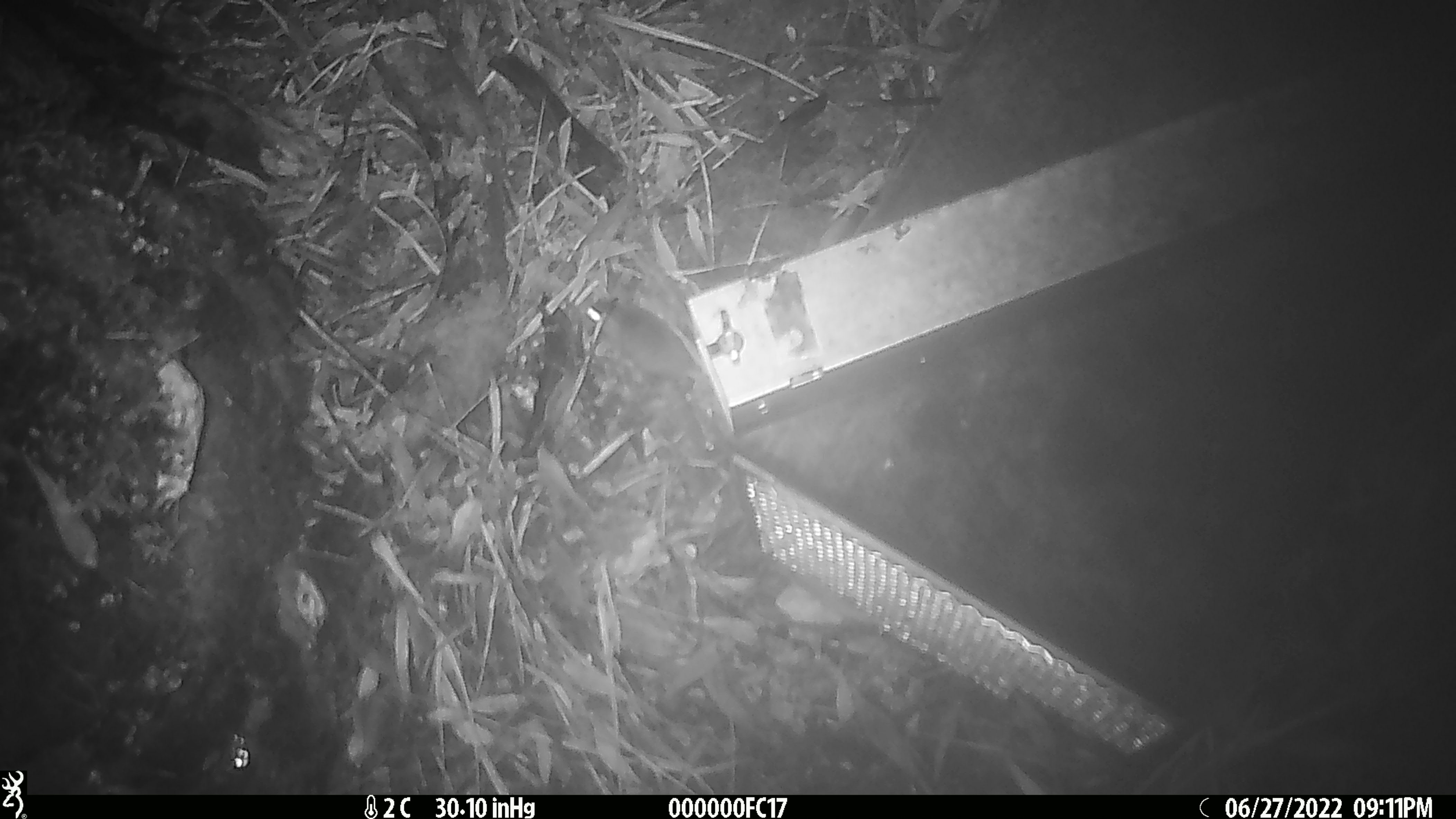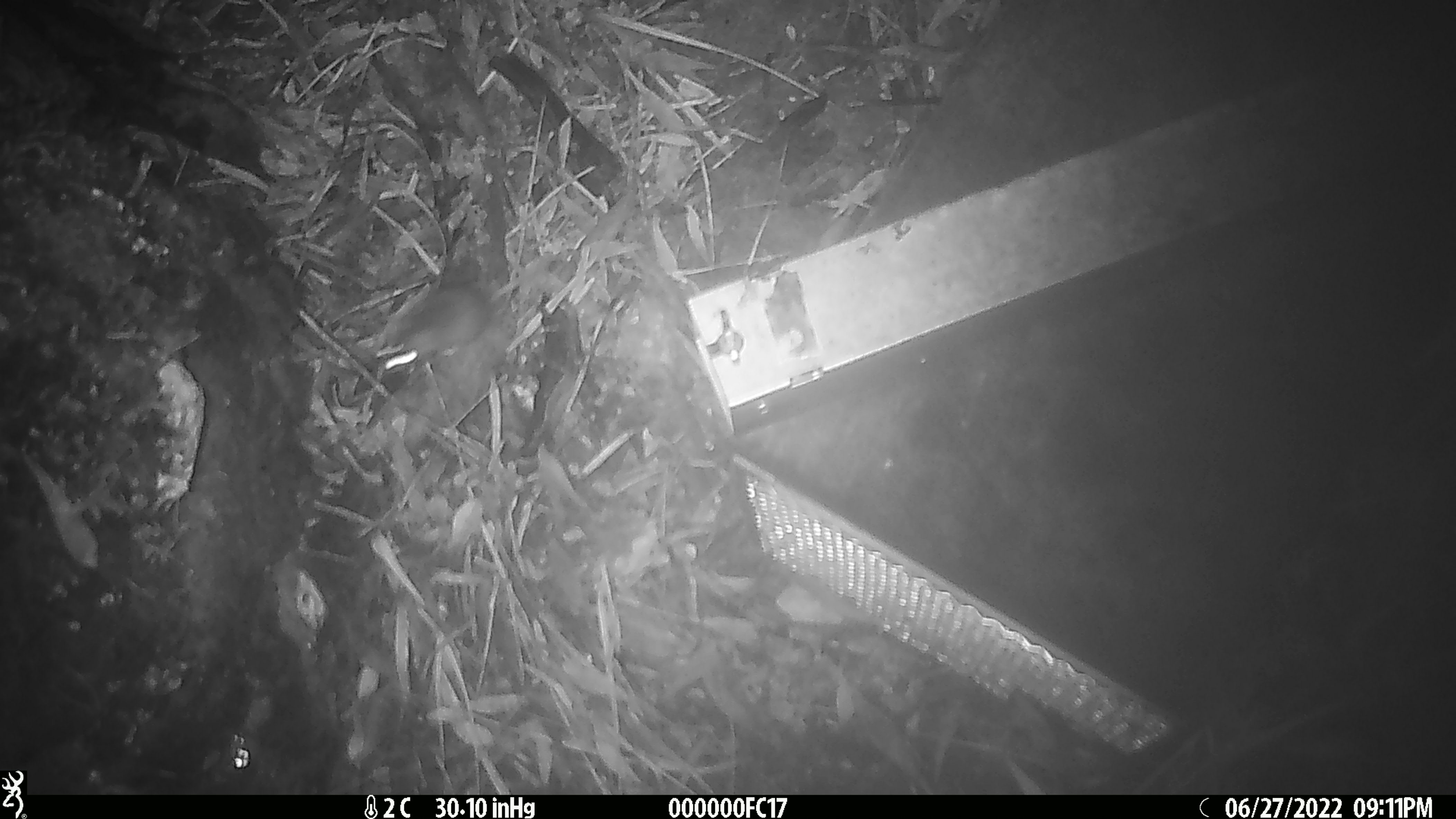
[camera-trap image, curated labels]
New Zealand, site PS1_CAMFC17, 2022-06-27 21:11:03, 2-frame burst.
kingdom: Animalia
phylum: Chordata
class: Mammalia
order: Rodentia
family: Muridae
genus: Mus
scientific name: Mus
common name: mouse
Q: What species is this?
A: Mouse (Mus).